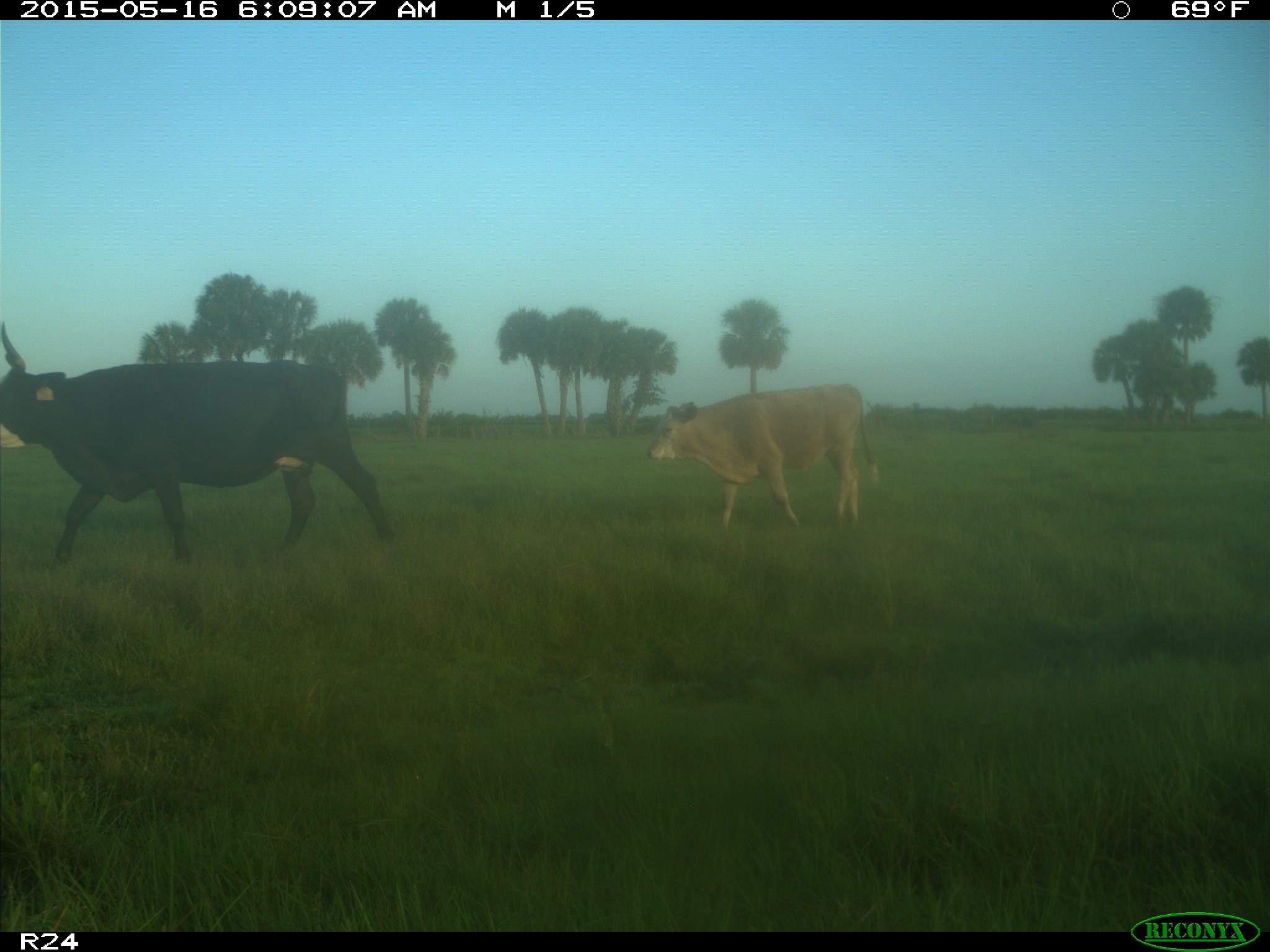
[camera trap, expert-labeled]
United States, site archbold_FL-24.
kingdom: Animalia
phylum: Chordata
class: Mammalia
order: Artiodactyla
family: Bovidae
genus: Bos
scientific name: Bos taurus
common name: domestic cow